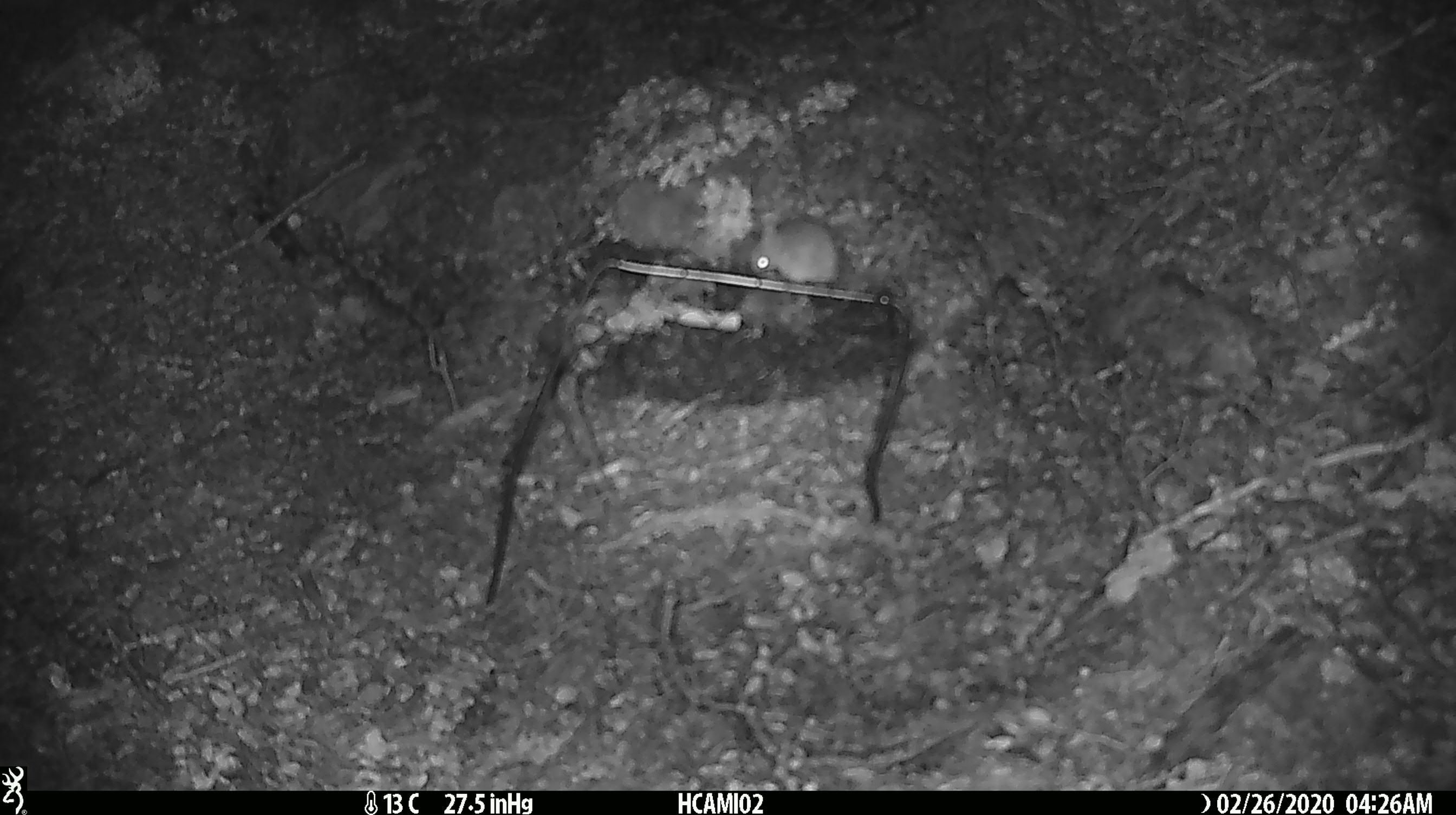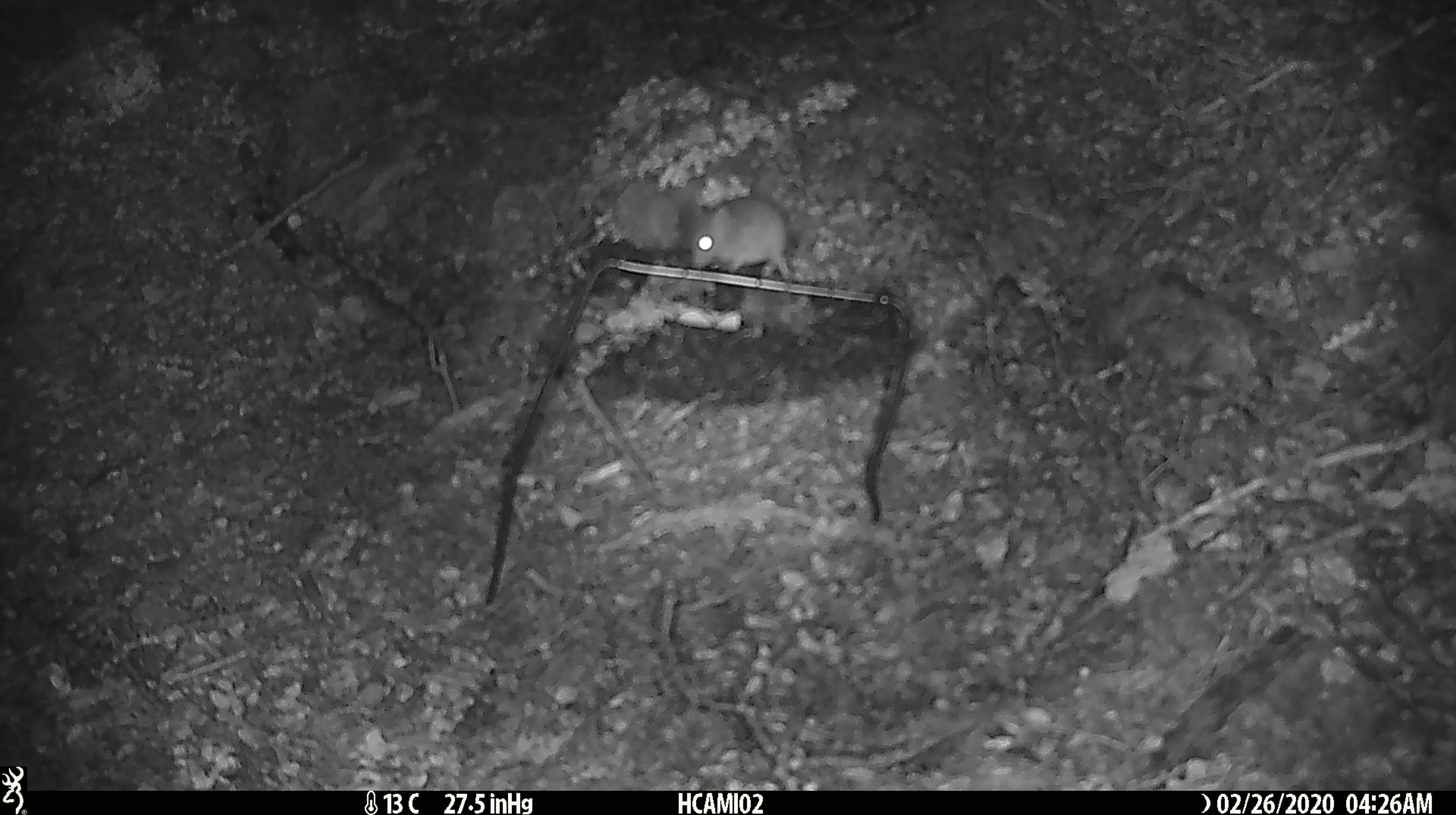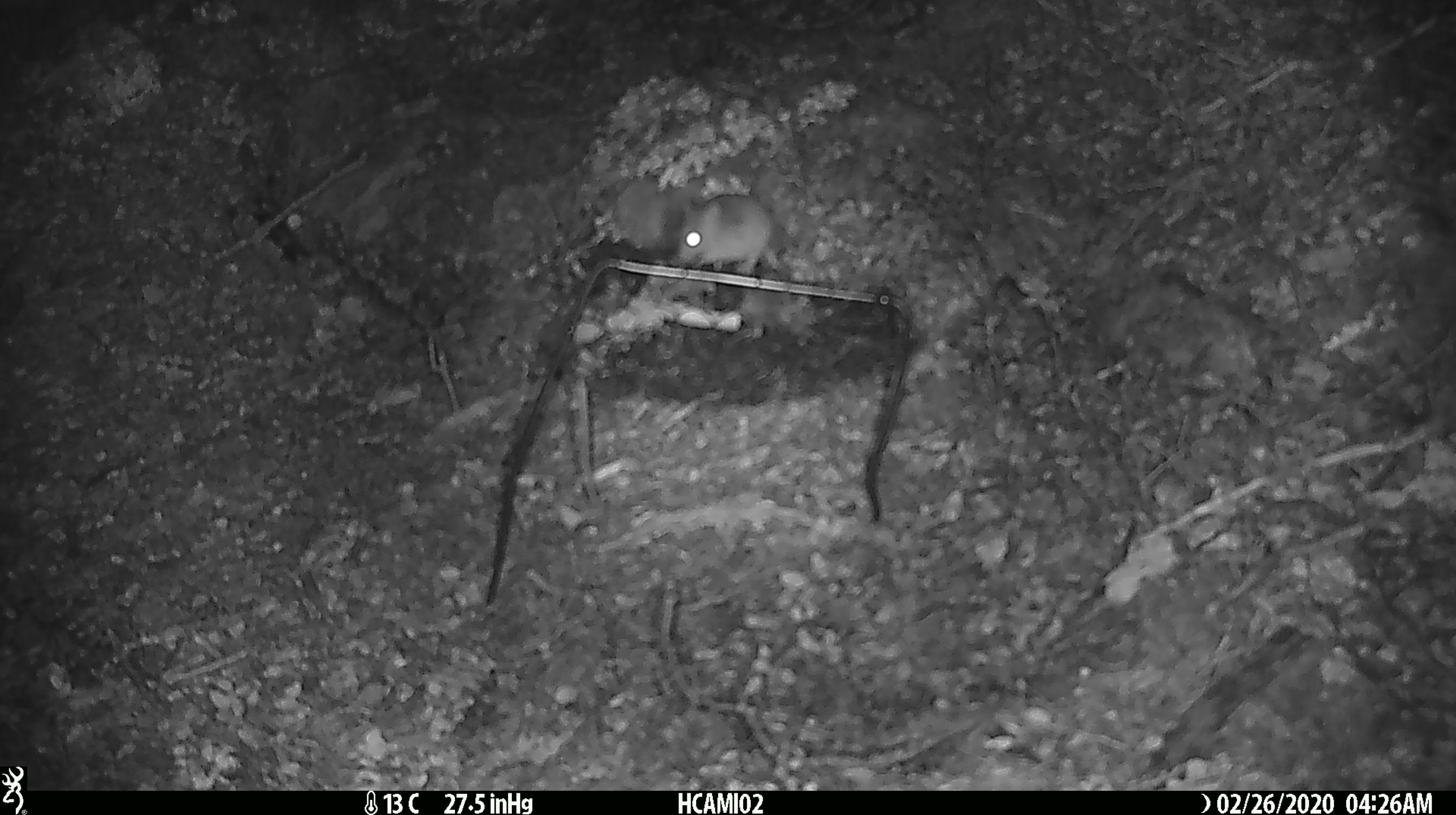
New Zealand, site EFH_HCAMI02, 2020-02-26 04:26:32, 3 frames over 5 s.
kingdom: Animalia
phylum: Chordata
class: Mammalia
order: Rodentia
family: Muridae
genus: Mus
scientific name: Mus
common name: mouse